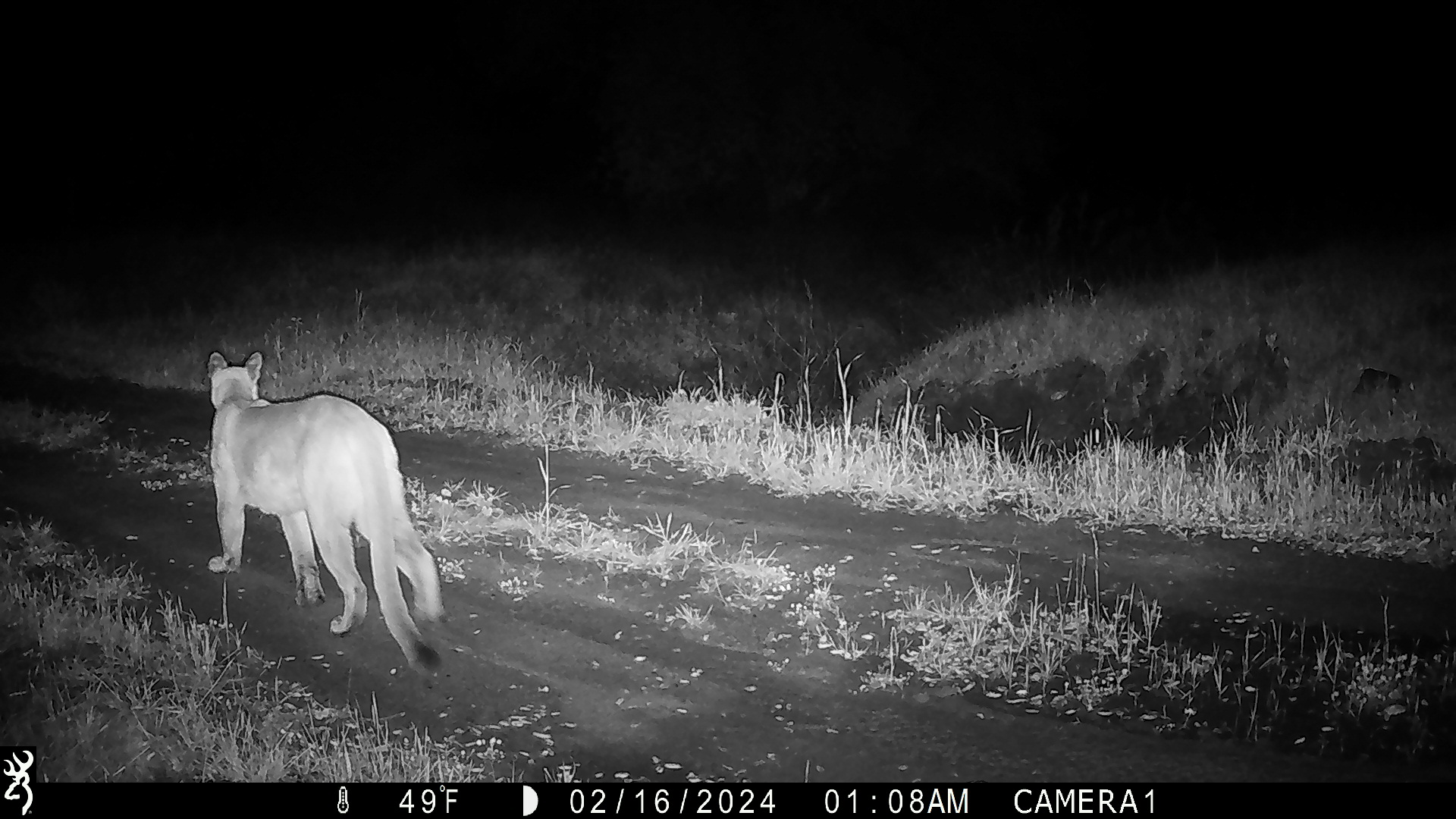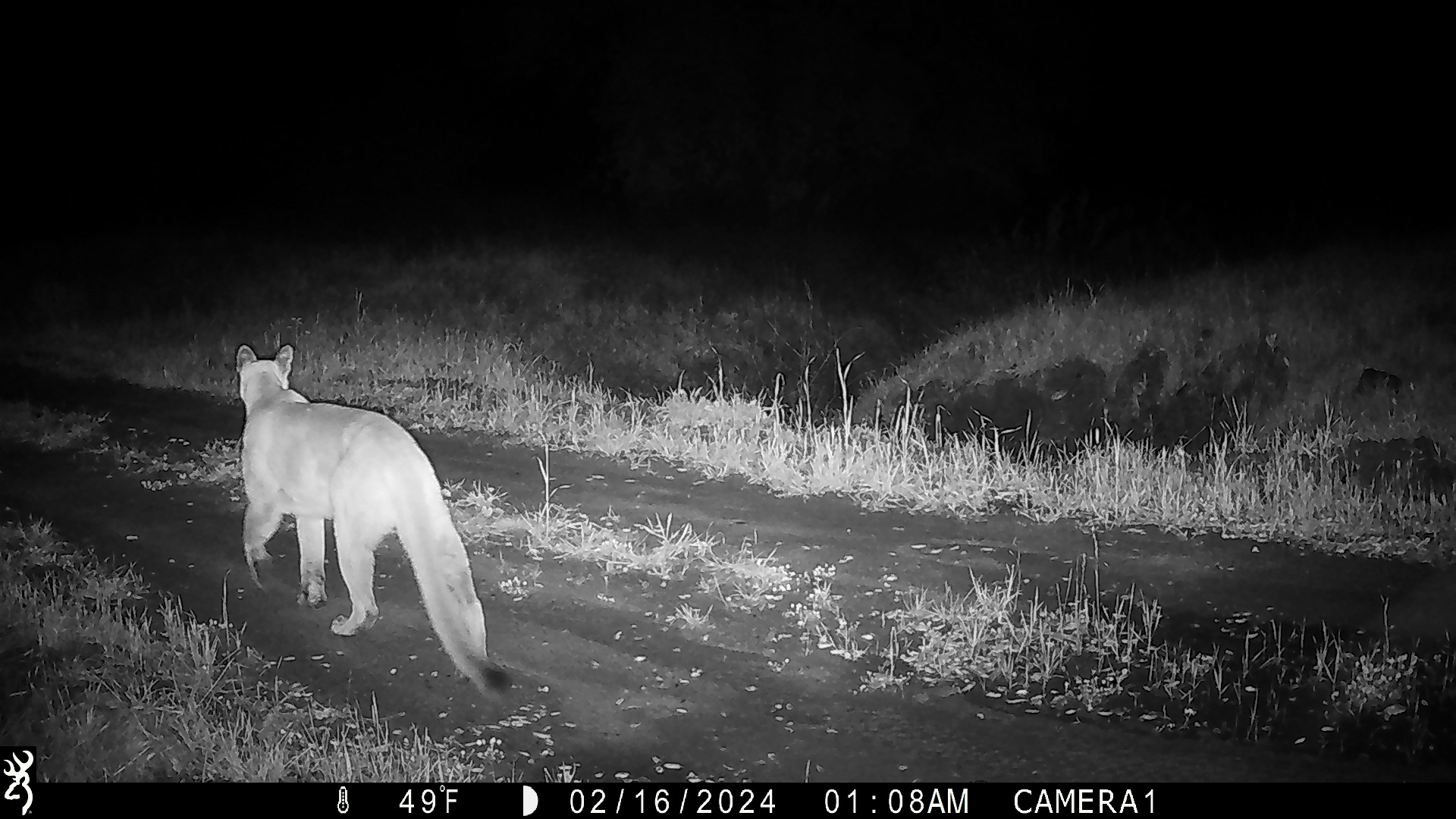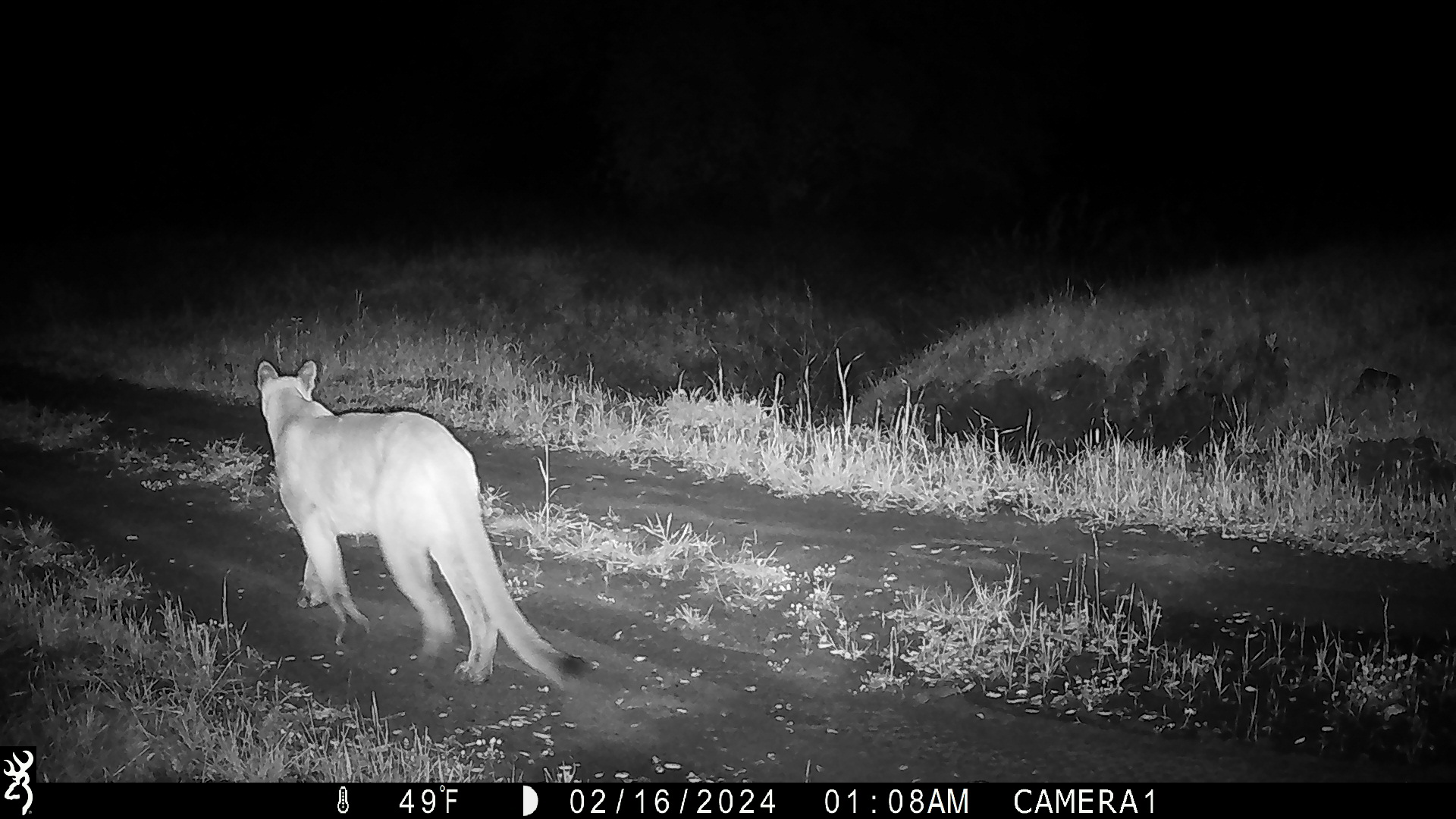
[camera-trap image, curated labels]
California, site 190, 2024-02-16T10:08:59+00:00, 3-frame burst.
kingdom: Animalia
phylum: Chordata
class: Mammalia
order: Carnivora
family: Felidae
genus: Puma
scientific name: Puma concolor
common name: puma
Puma (Puma concolor).